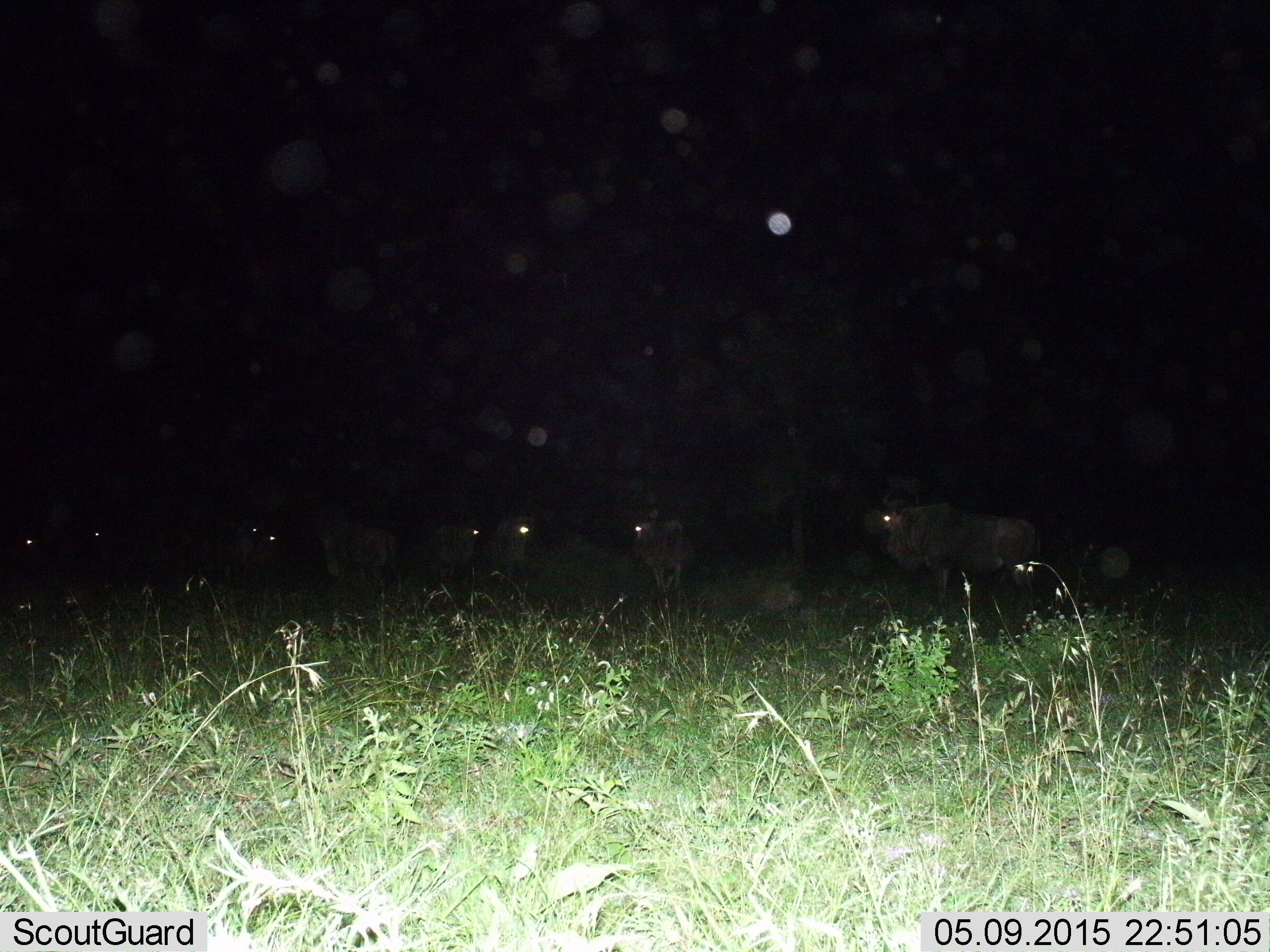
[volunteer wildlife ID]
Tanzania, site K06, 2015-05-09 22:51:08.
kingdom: Animalia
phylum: Chordata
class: Mammalia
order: Artiodactyla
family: Bovidae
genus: Connochaetes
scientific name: Connochaetes taurinus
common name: blue wildebeest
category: wildebeest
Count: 8.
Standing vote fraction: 100%.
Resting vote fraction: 0%.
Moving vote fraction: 0%.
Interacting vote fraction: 0%.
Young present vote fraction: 0%.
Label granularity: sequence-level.